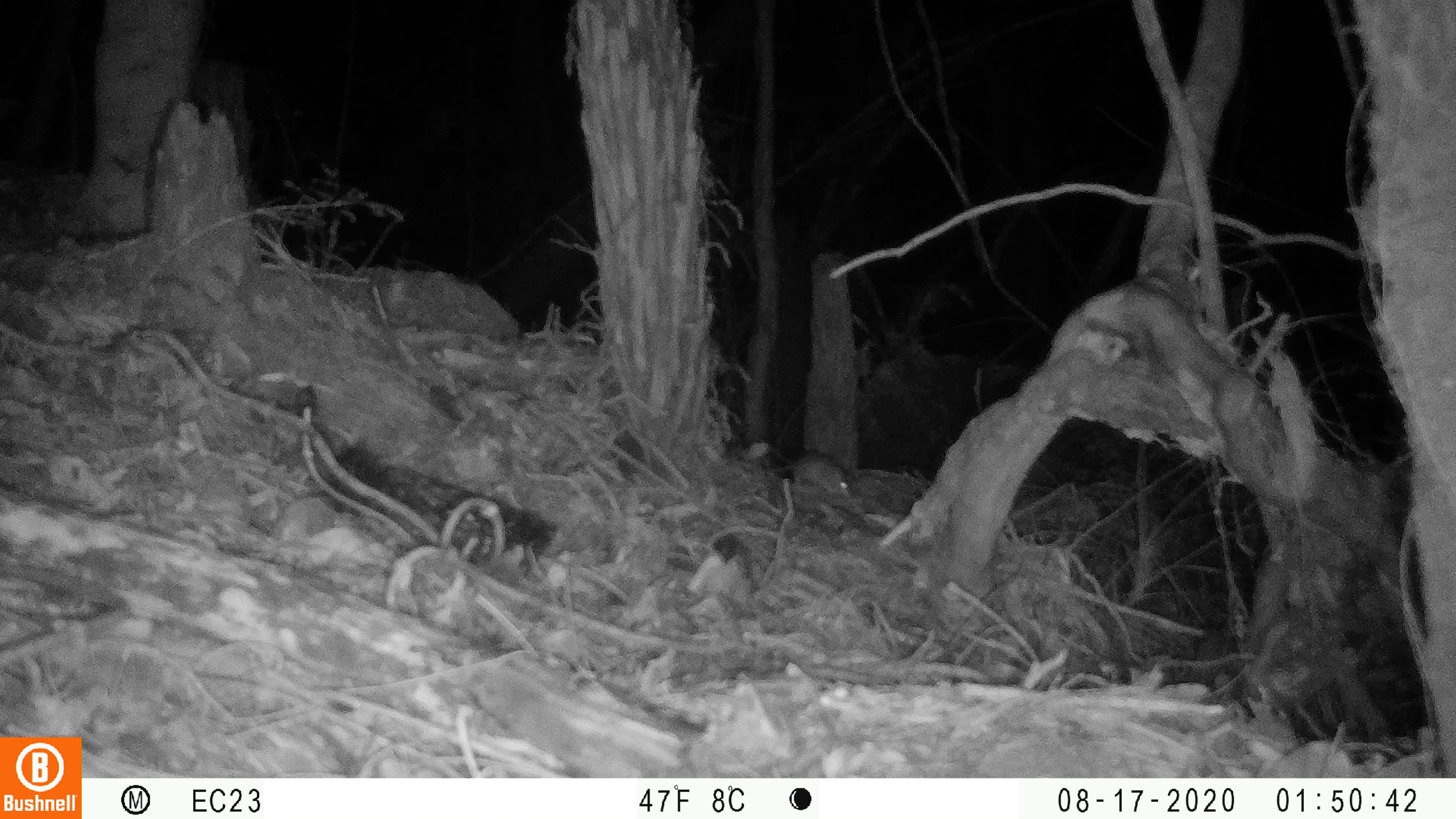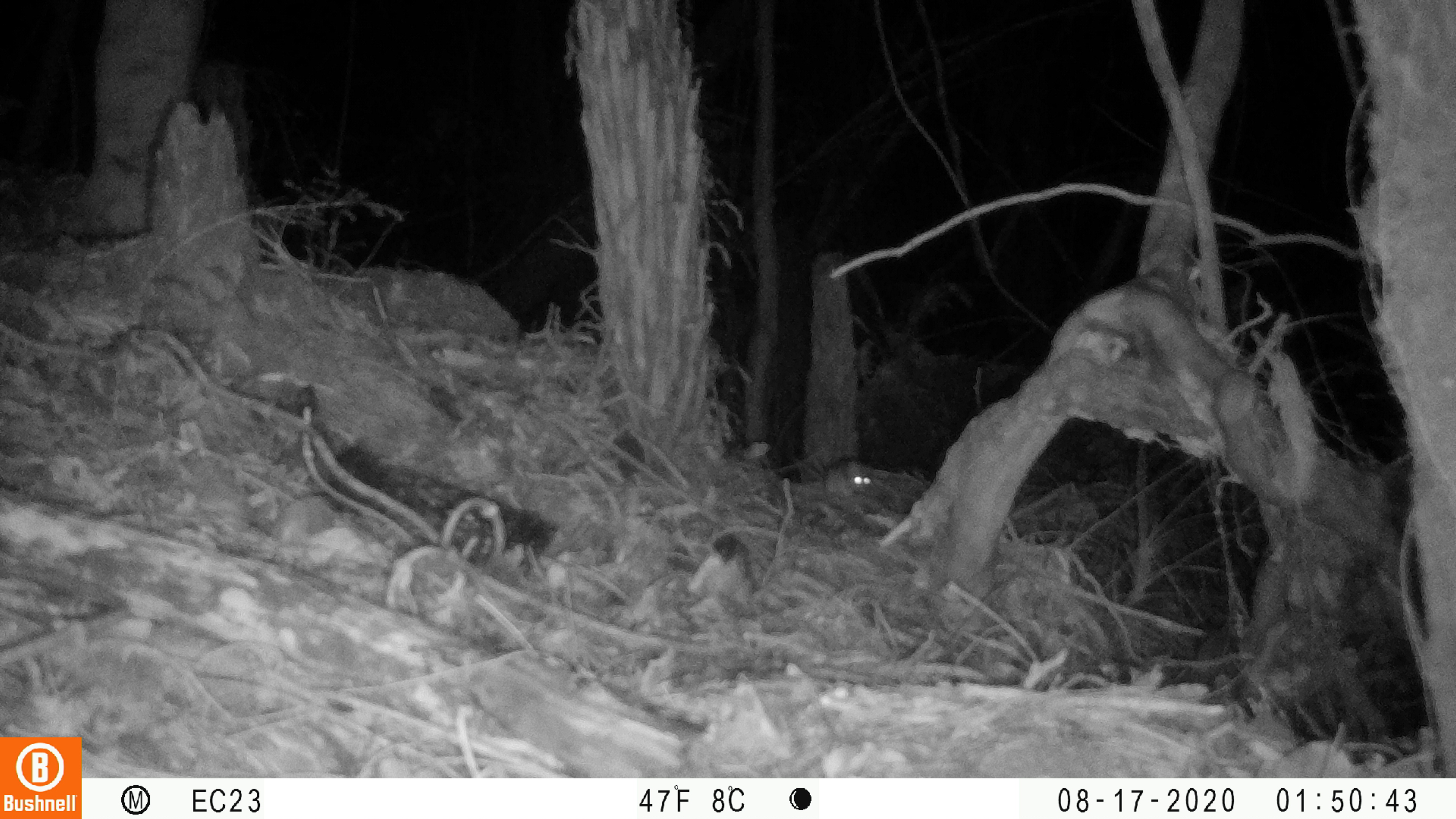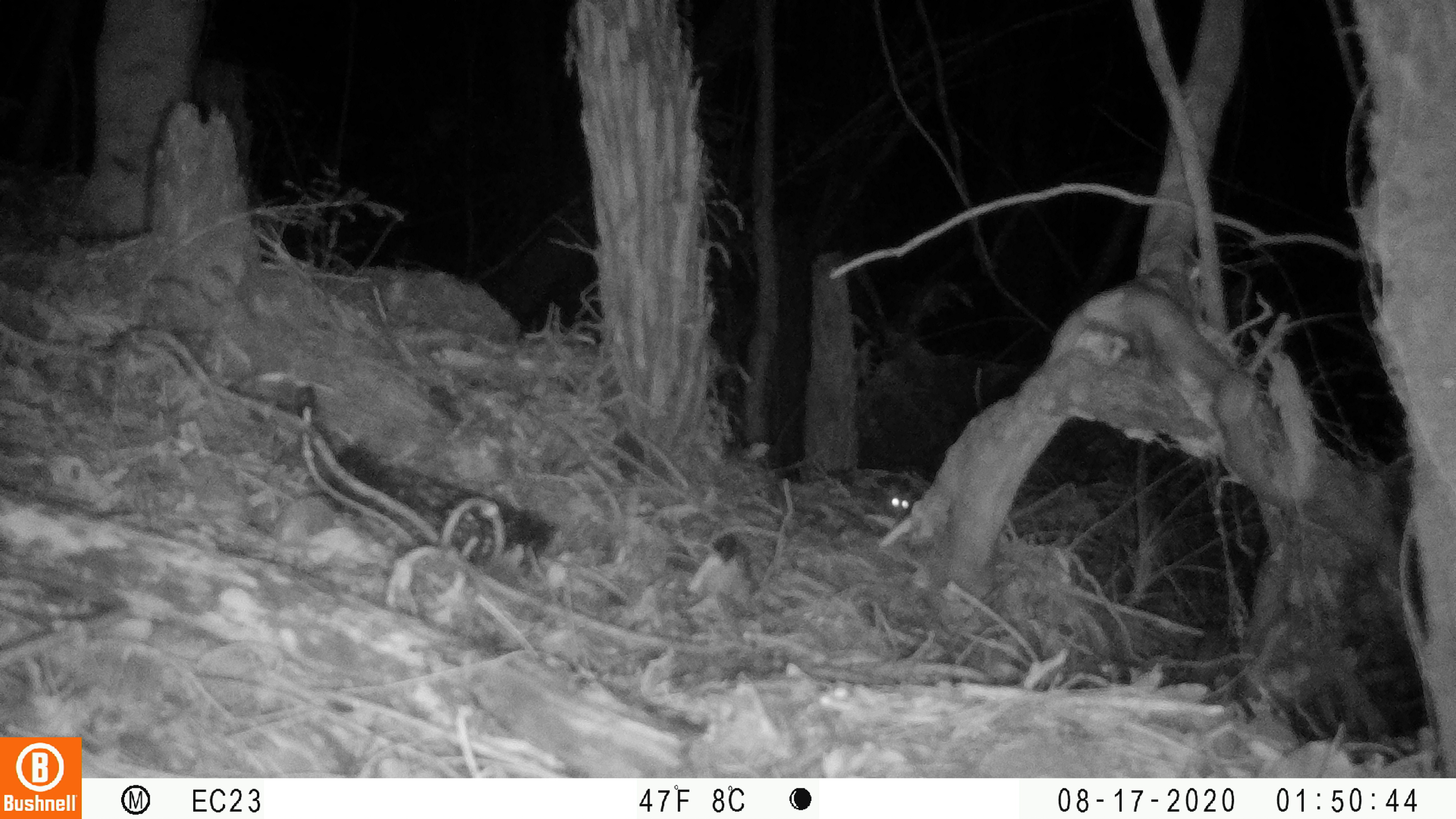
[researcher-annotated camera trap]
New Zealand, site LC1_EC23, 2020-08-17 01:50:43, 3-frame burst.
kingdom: Animalia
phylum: Chordata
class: Mammalia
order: Rodentia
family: Muridae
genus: Rattus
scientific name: Rattus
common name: rat